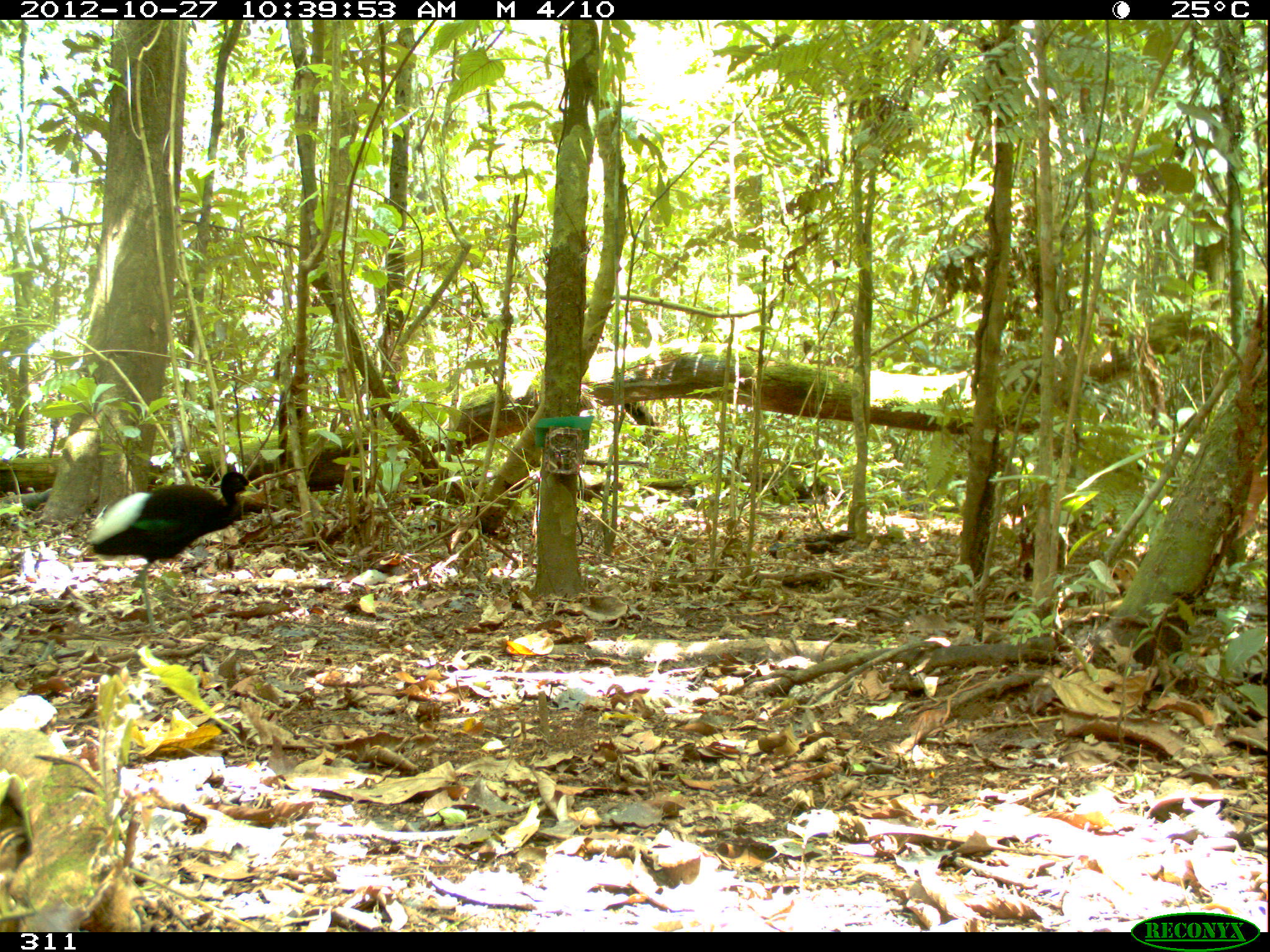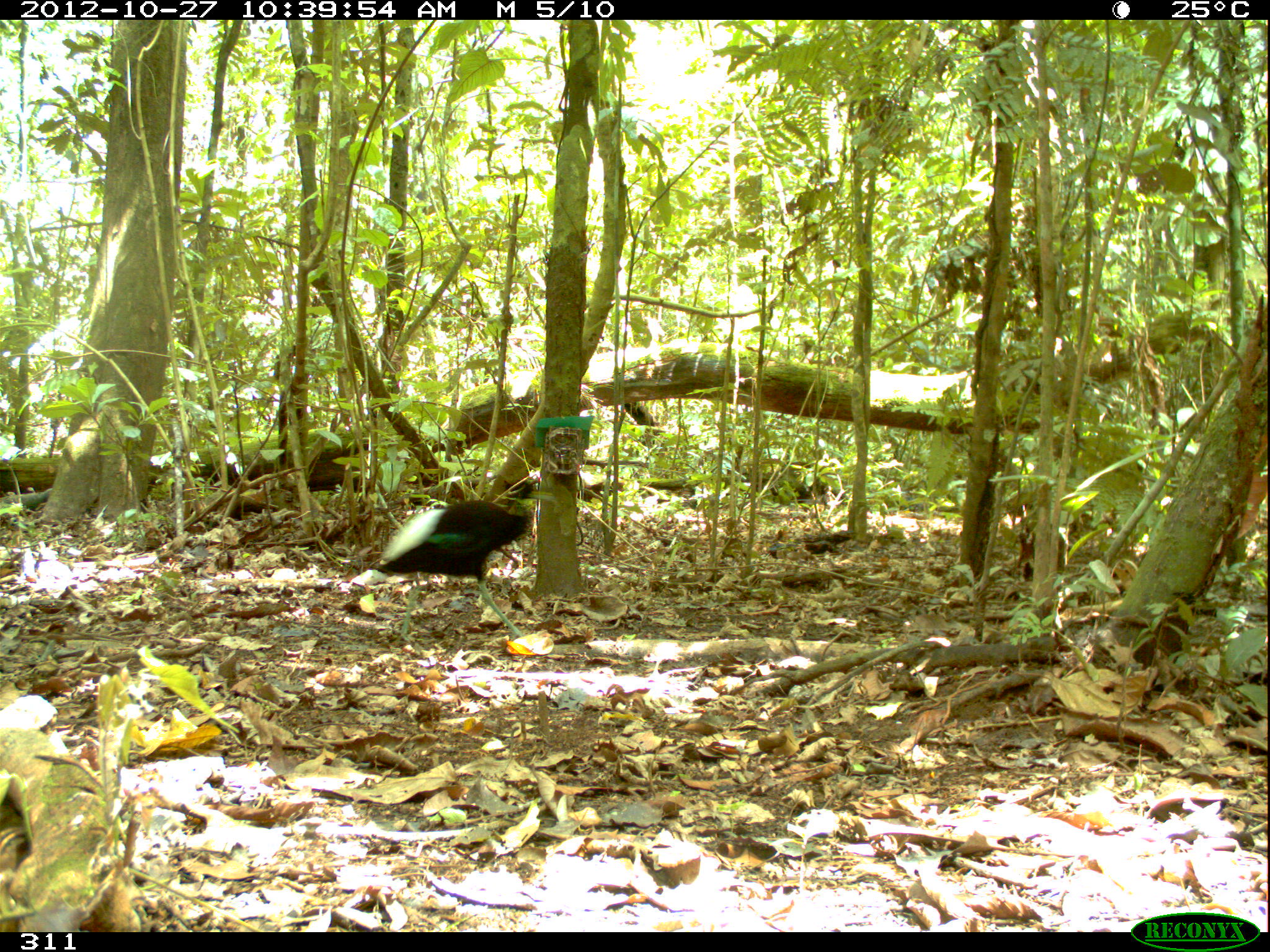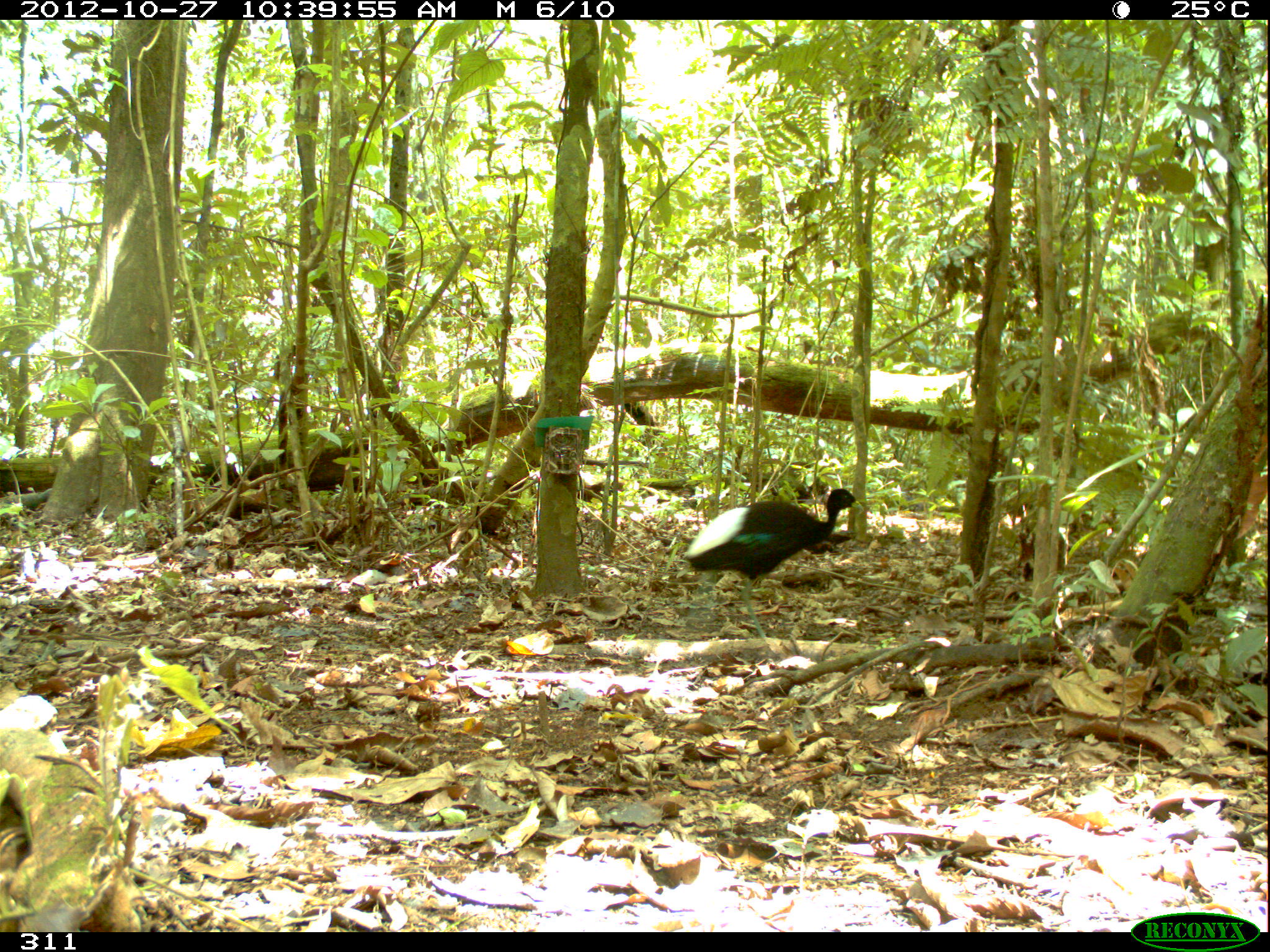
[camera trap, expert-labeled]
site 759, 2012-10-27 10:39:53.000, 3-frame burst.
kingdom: Animalia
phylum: Chordata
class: Aves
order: Gruiformes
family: Psophiidae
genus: Psophia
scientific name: Psophia leucoptera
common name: pale-winged trumpeter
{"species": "Psophia leucoptera (pale-winged trumpeter)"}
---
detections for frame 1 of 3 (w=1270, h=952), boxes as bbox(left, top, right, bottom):
psophia leucoptera: bbox(87, 470, 255, 634)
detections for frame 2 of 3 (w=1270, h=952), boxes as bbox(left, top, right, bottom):
psophia leucoptera: bbox(374, 476, 554, 642)